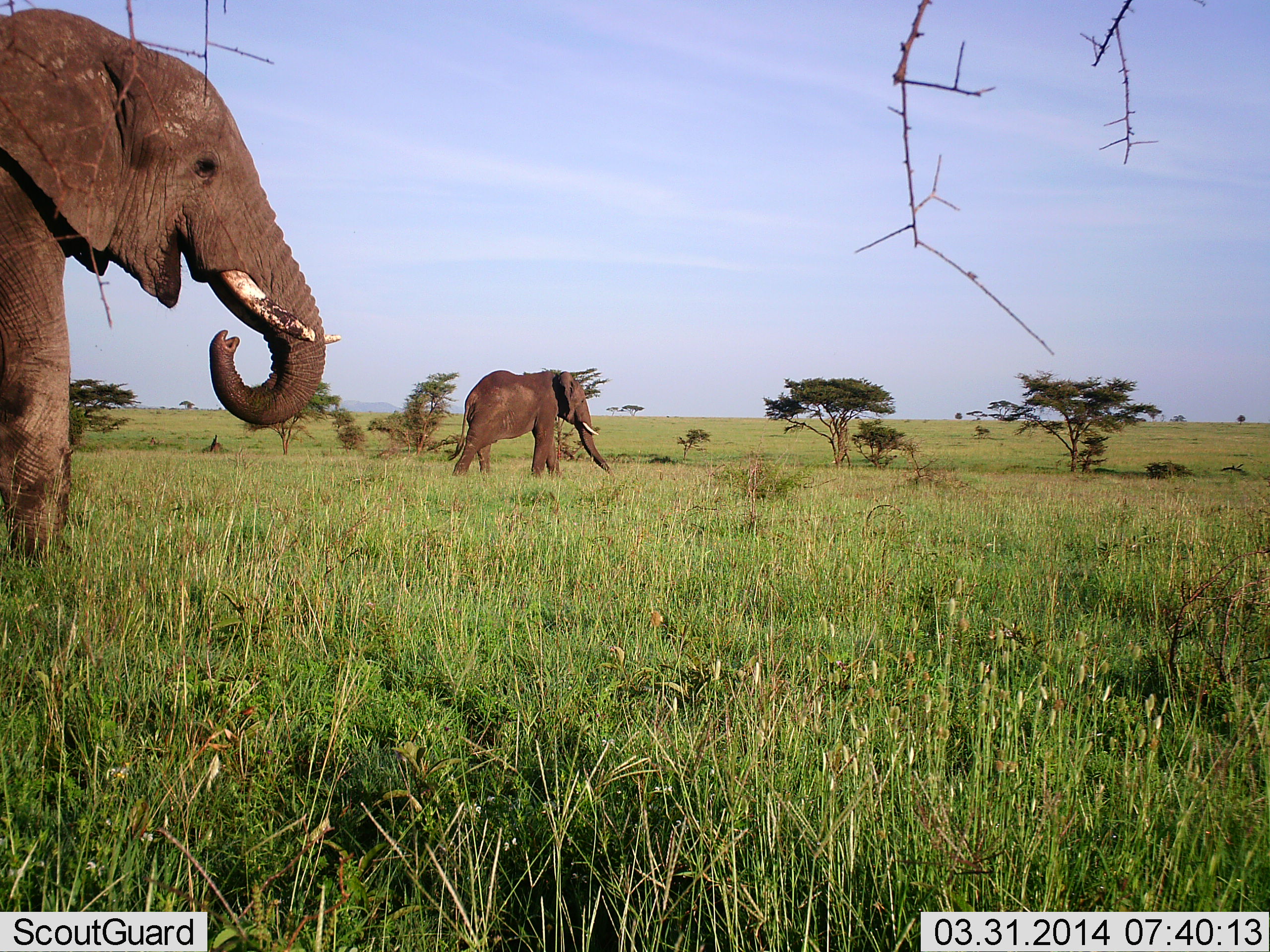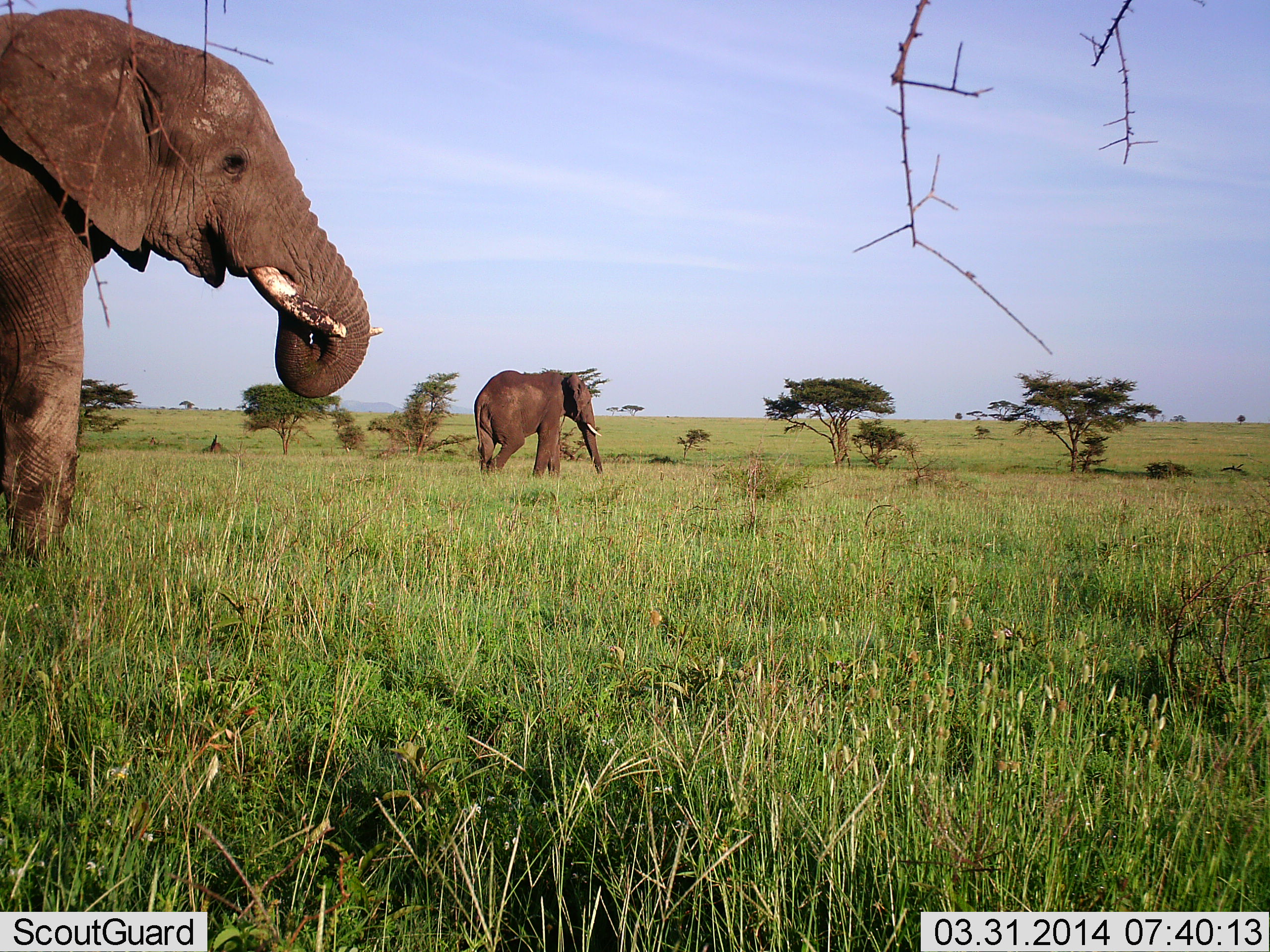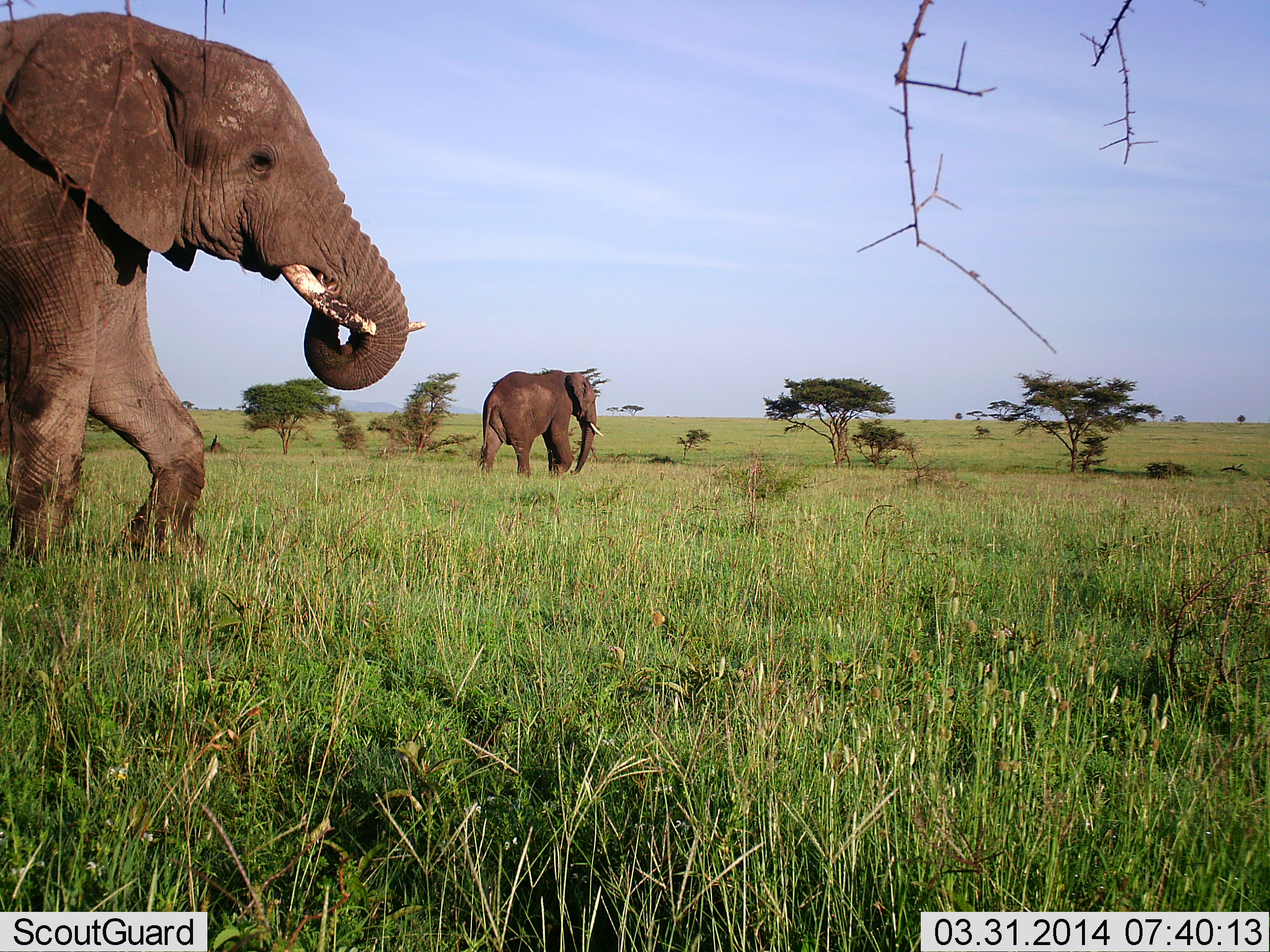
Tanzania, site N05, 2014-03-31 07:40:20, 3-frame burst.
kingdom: Animalia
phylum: Chordata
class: Mammalia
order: Proboscidea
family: Elephantidae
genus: Loxodonta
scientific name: Loxodonta africana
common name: african bush elephant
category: elephant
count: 2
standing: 24%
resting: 0%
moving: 89%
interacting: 0%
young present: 0%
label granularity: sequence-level